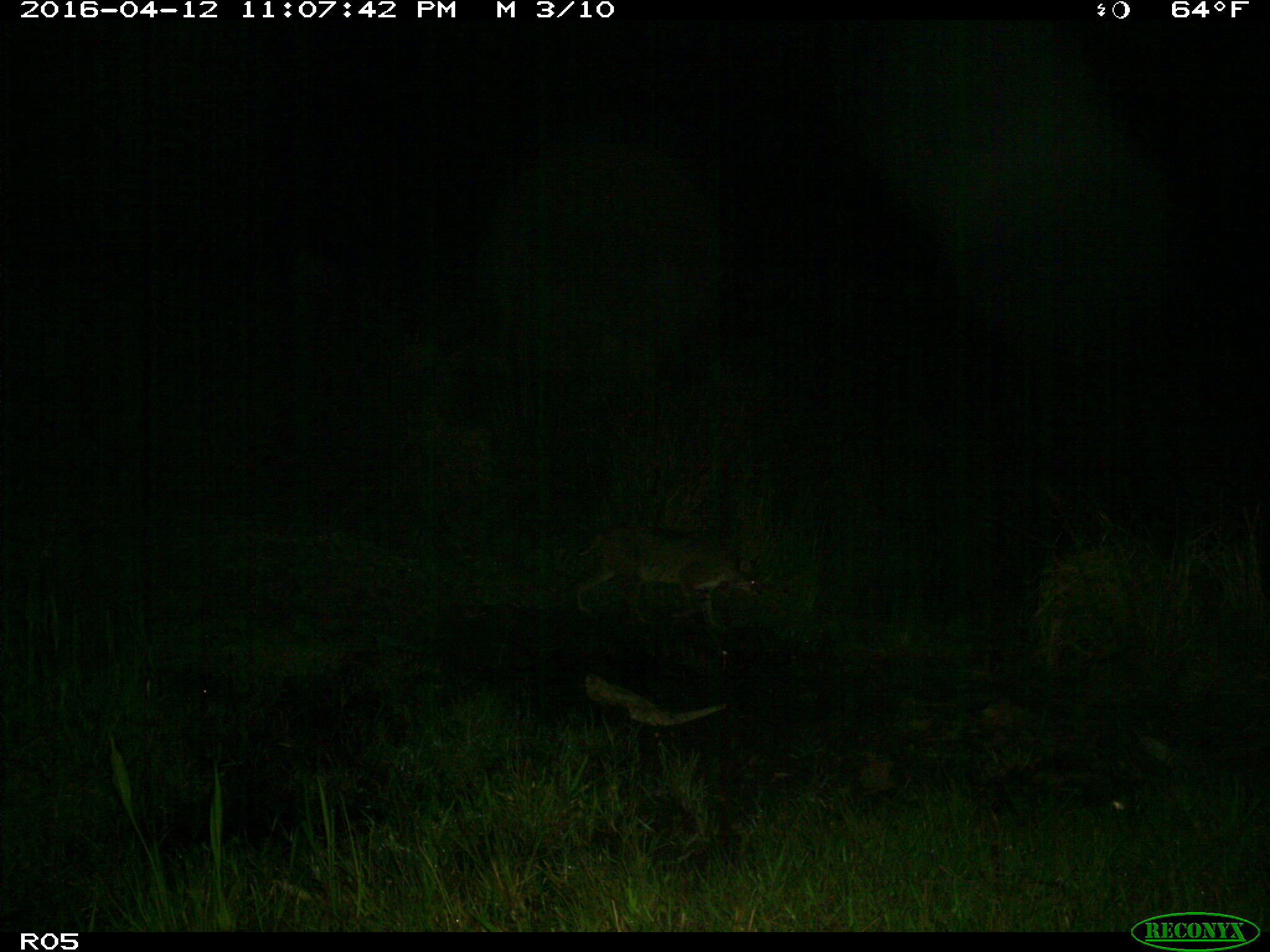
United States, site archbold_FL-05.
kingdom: Animalia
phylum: Chordata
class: Mammalia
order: Carnivora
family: Felidae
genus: Lynx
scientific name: Lynx rufus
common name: bobcat